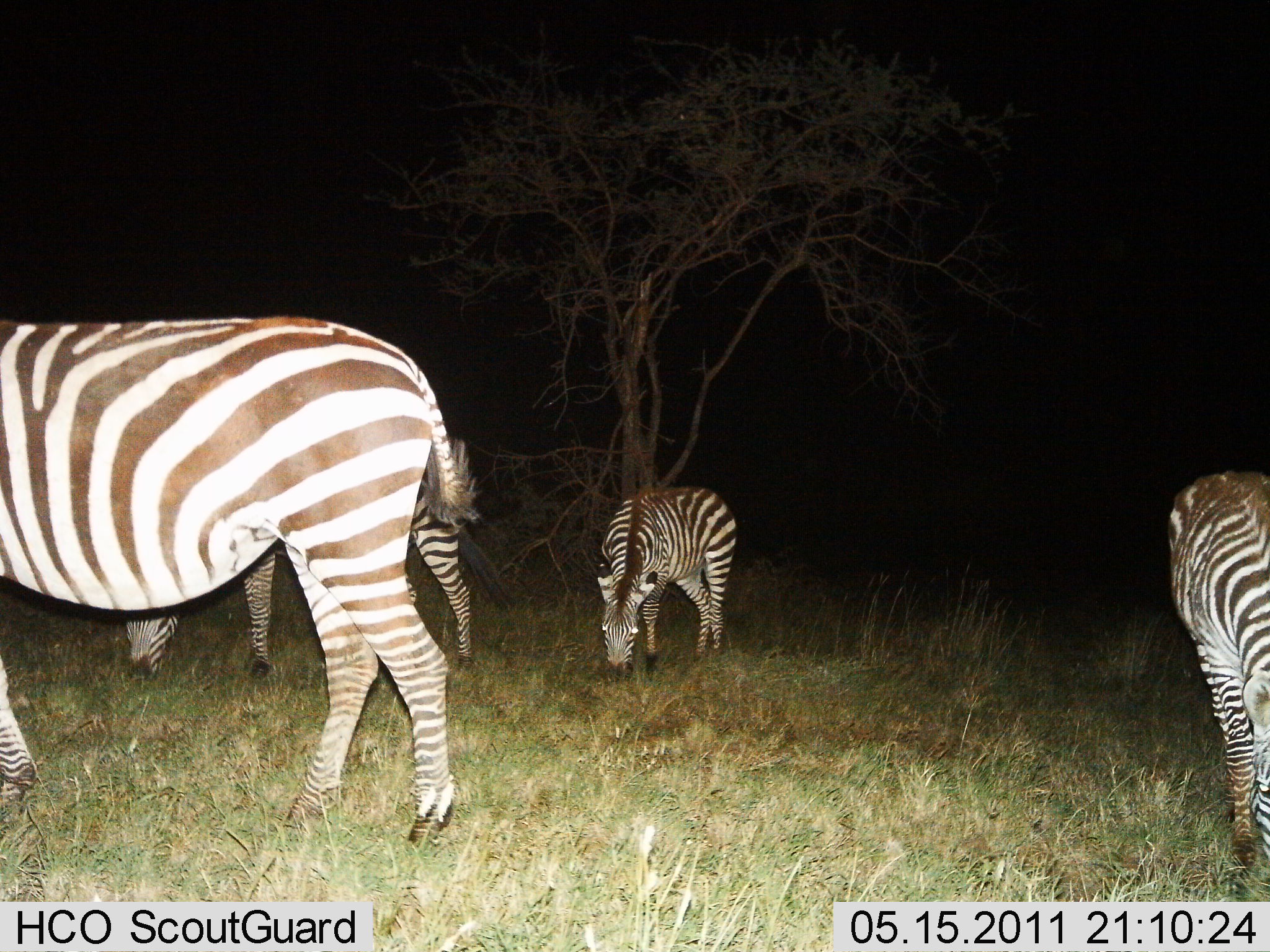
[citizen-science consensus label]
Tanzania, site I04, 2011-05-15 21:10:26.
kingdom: Animalia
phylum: Chordata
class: Mammalia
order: Perissodactyla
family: Equidae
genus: Equus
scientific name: Equus quagga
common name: plains zebra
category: zebra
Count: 4.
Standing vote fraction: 8%.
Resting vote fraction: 0%.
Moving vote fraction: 0%.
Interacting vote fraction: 0%.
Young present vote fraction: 17%.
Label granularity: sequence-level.